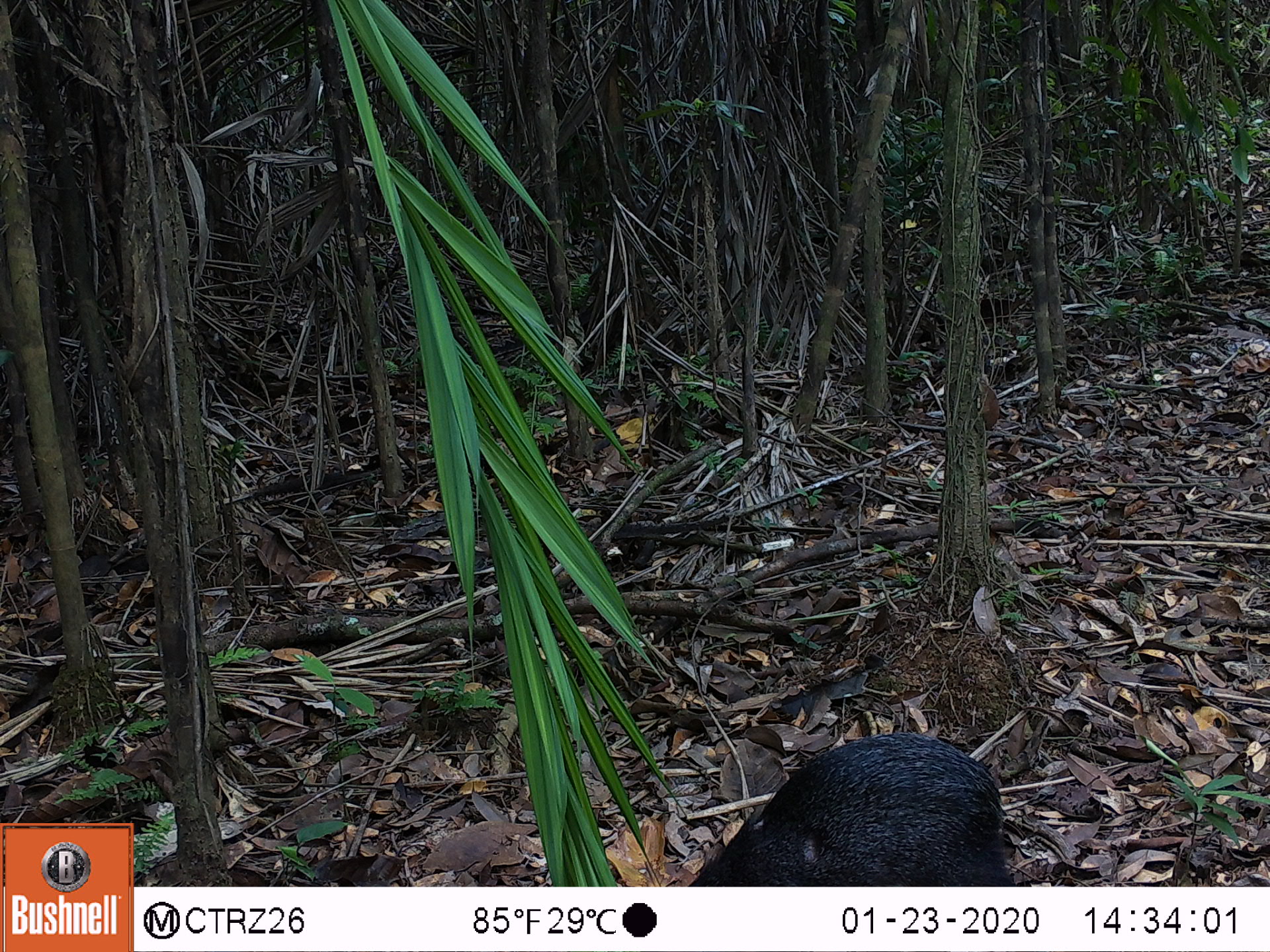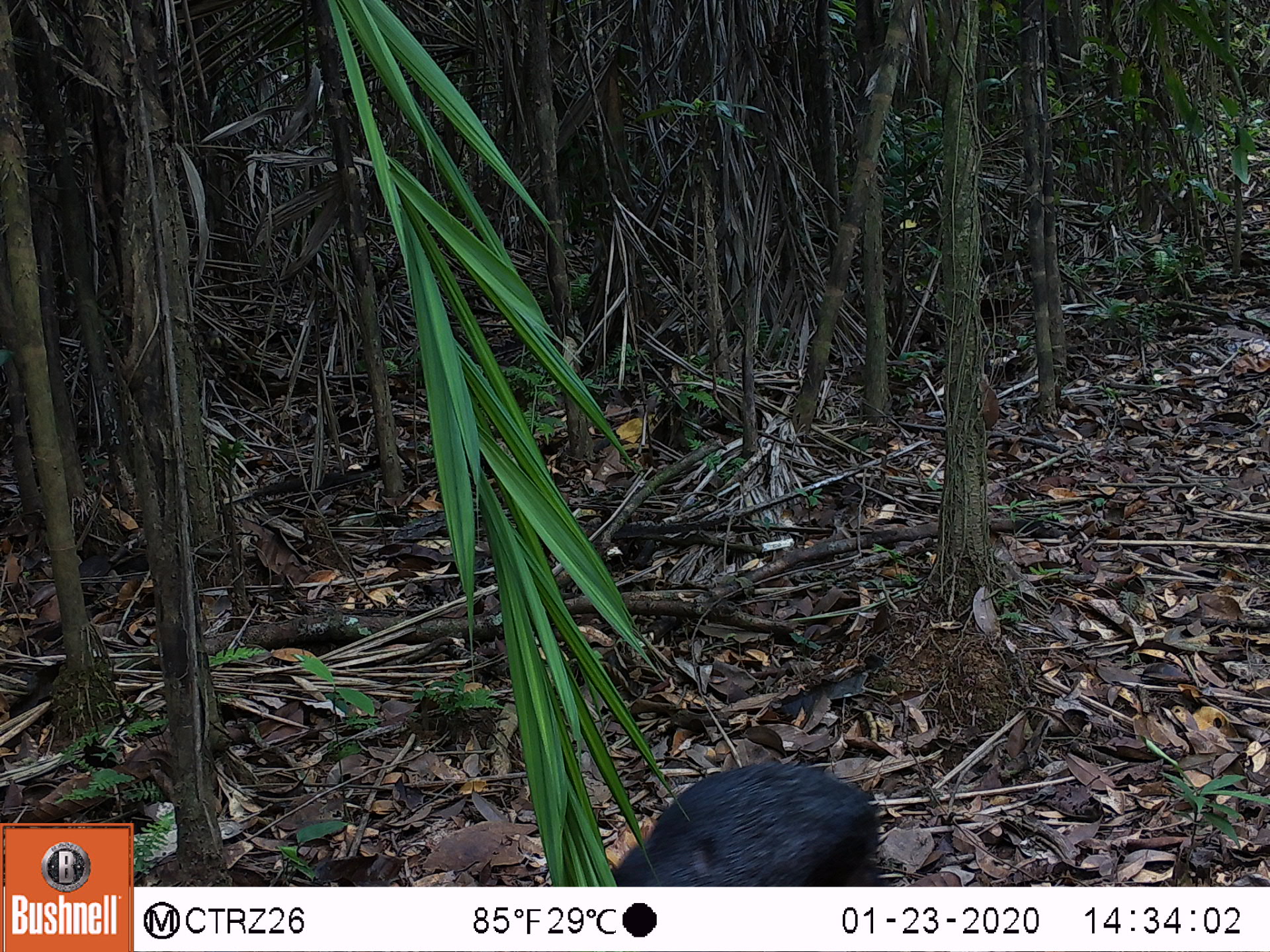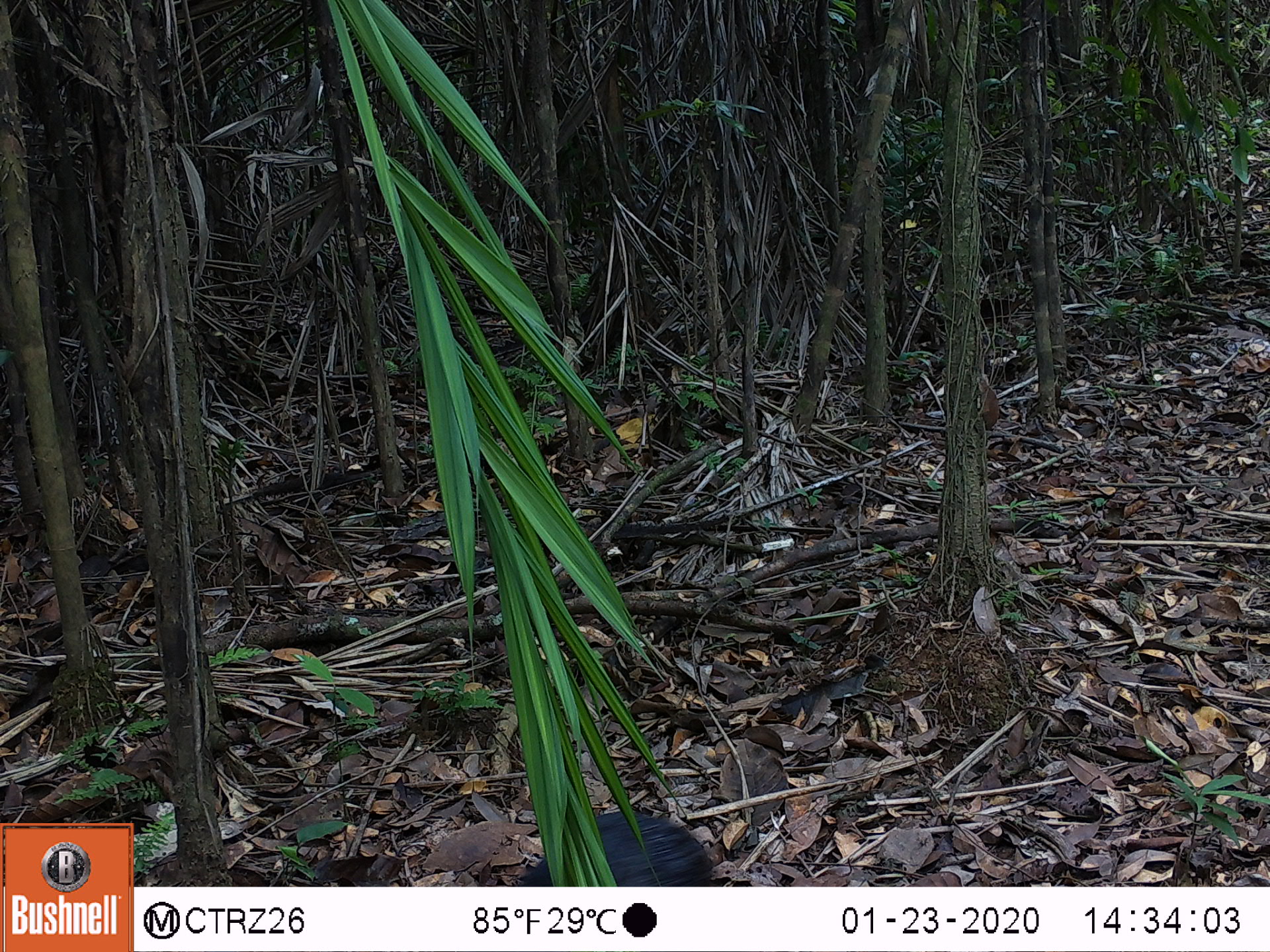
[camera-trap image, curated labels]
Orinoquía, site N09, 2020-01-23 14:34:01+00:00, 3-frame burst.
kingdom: Animalia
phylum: Chordata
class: Mammalia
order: Rodentia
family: Dasyproctidae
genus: Dasyprocta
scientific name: Dasyprocta fuliginosa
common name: black agouti